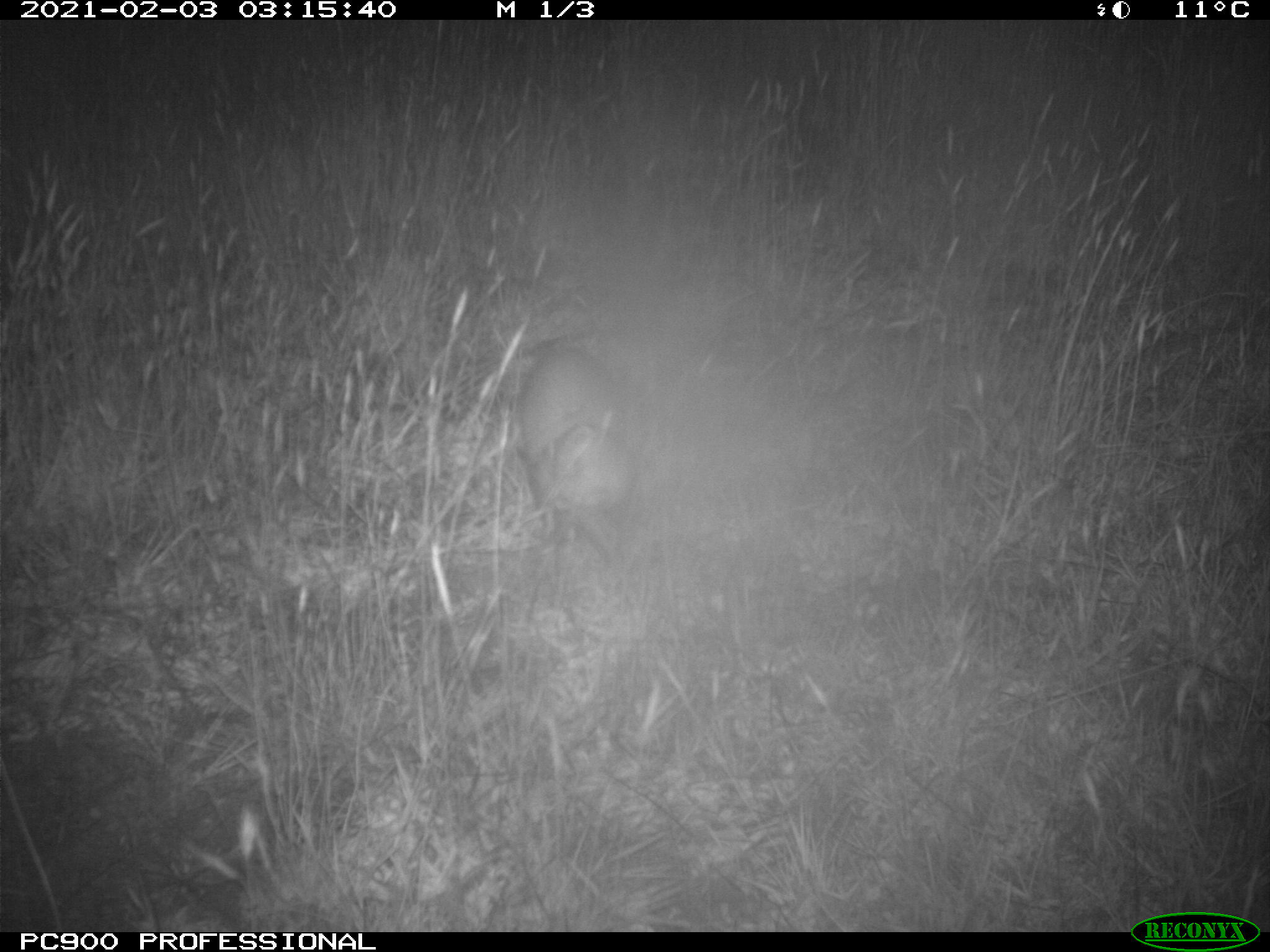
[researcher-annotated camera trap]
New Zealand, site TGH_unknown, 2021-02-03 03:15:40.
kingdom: Animalia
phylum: Chordata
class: Mammalia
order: Carnivora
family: Mustelidae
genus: Mustela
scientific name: Mustela furo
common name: ferret